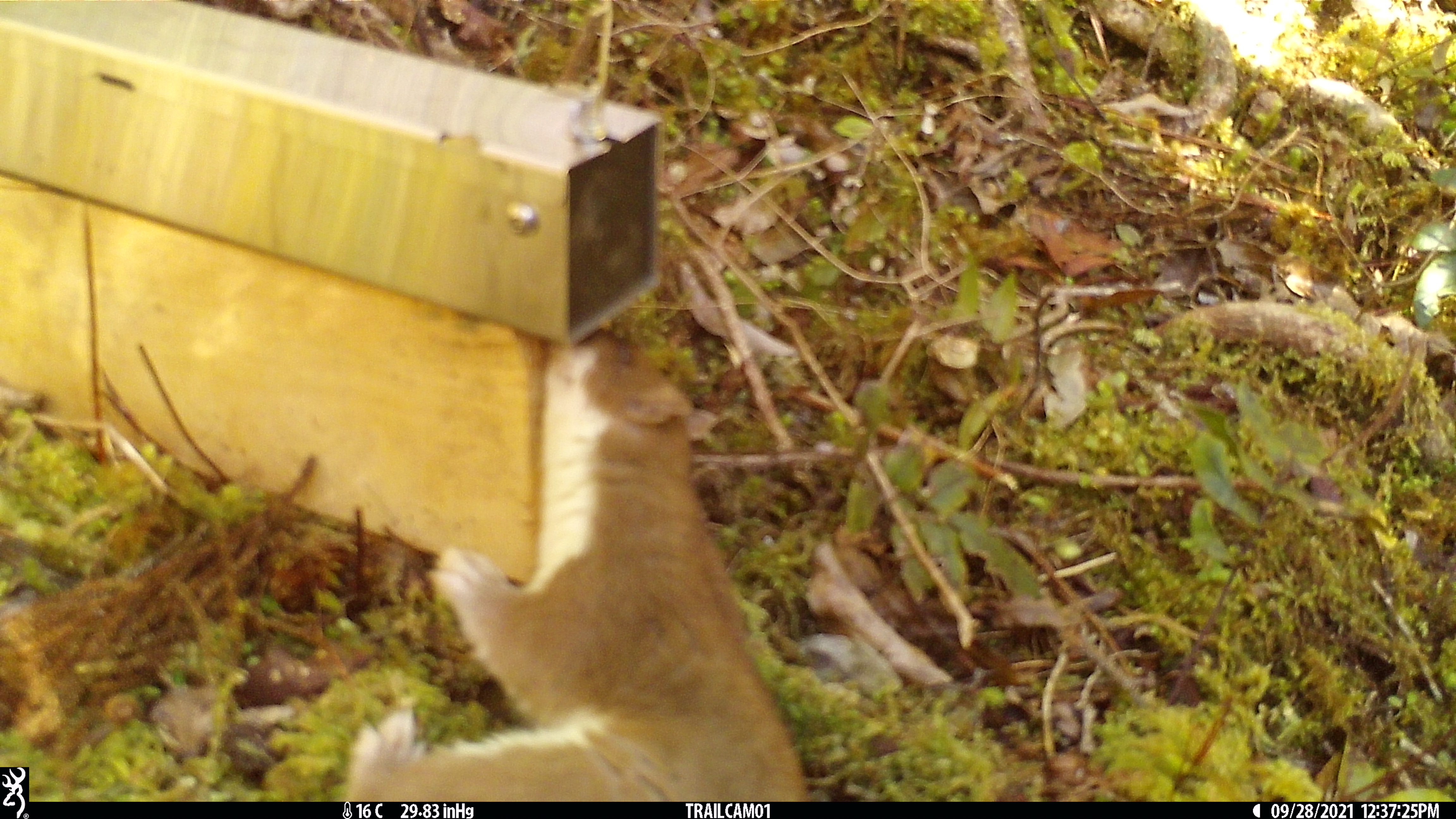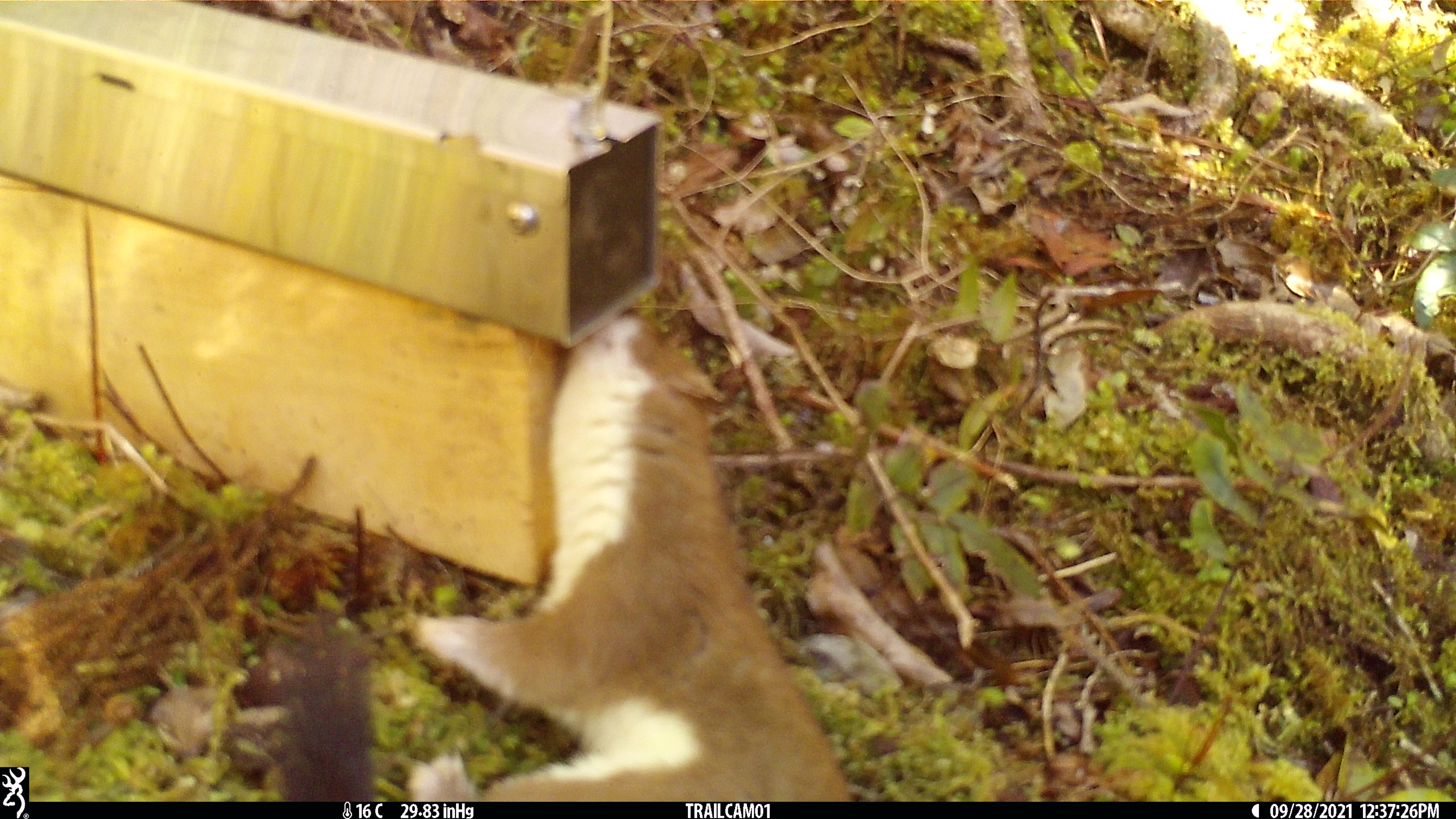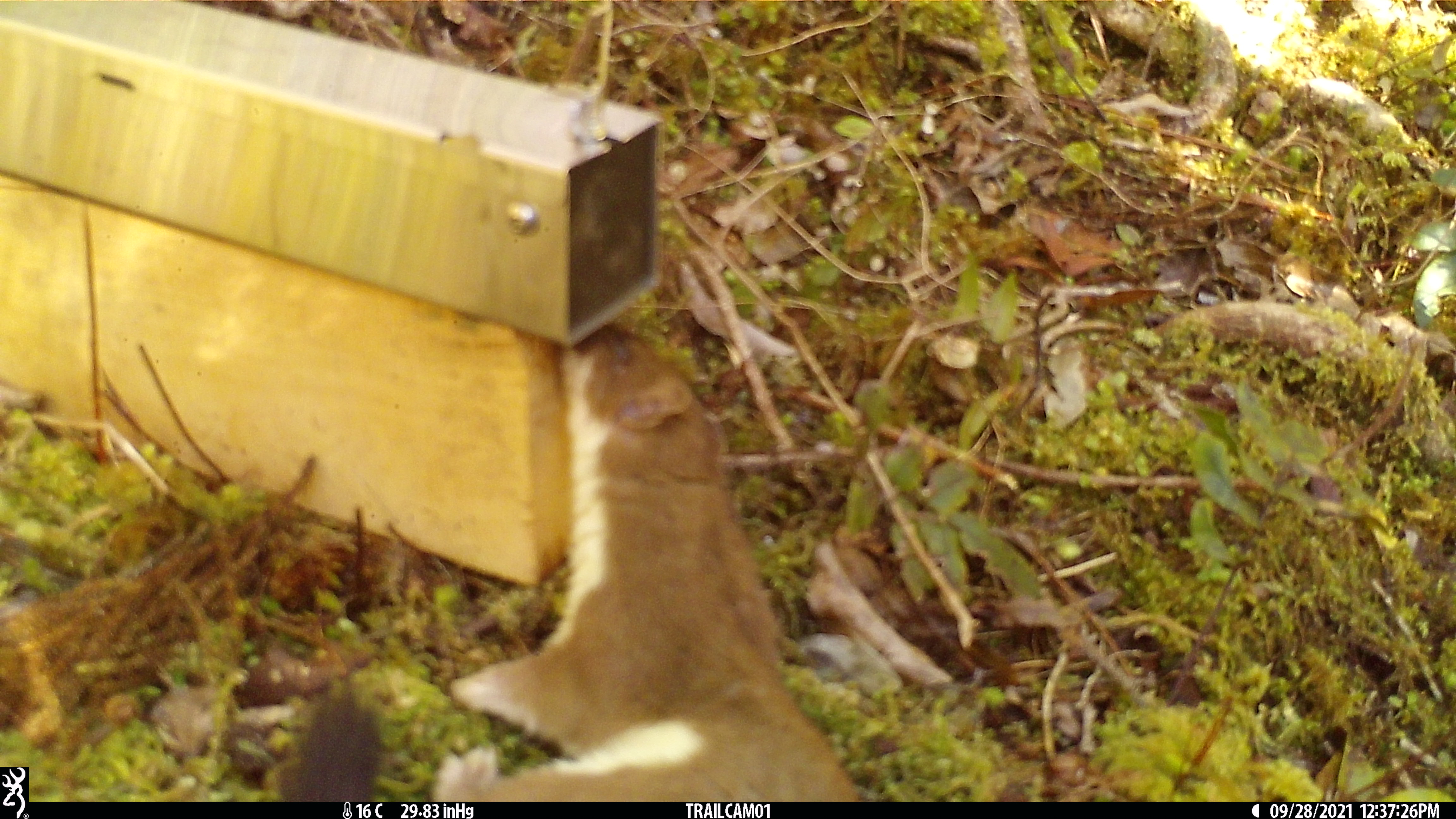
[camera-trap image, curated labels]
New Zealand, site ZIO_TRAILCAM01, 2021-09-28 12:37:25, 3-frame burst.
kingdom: Animalia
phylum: Chordata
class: Mammalia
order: Carnivora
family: Mustelidae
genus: Mustela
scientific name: Mustela erminea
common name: stoat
Stoat (Mustela erminea).